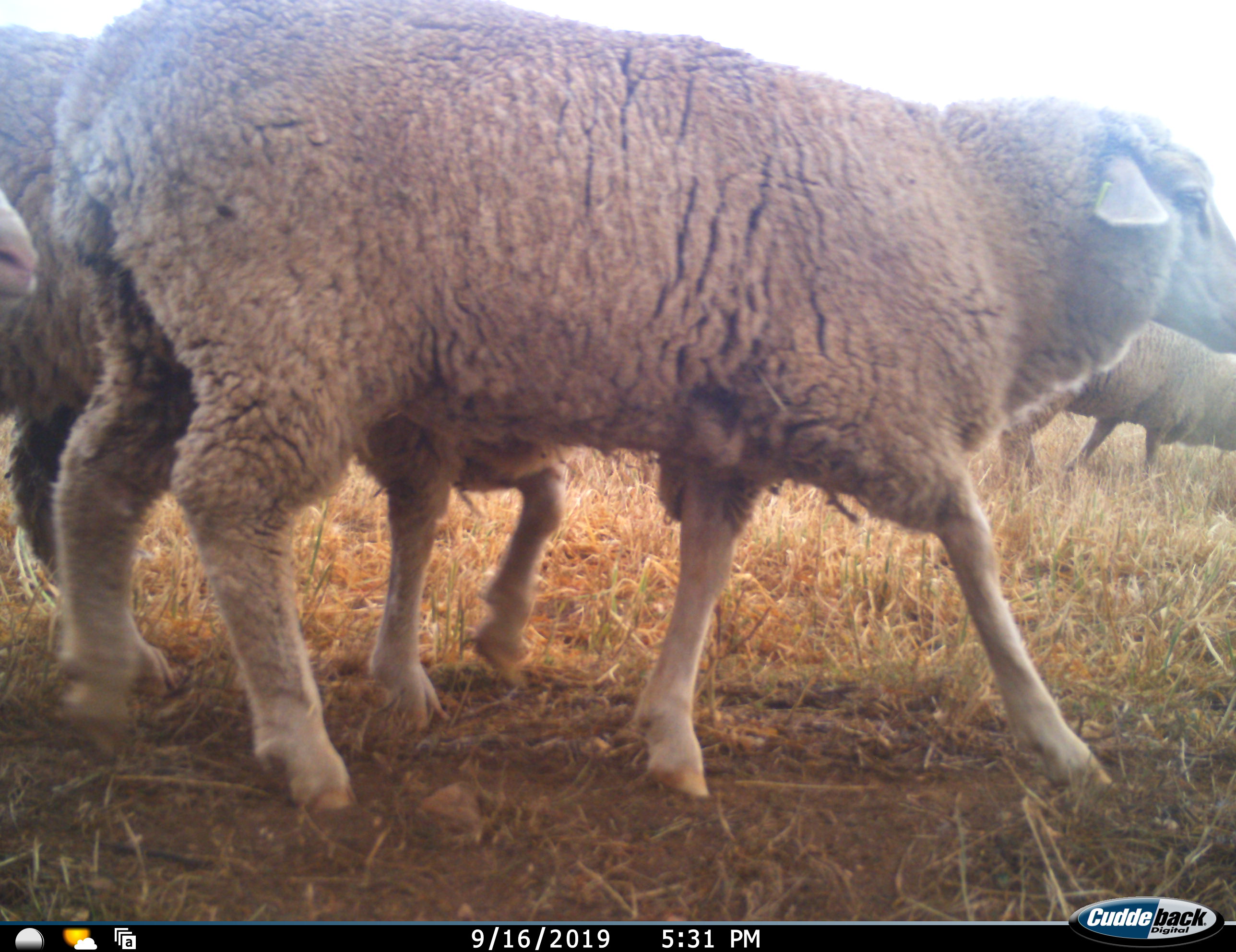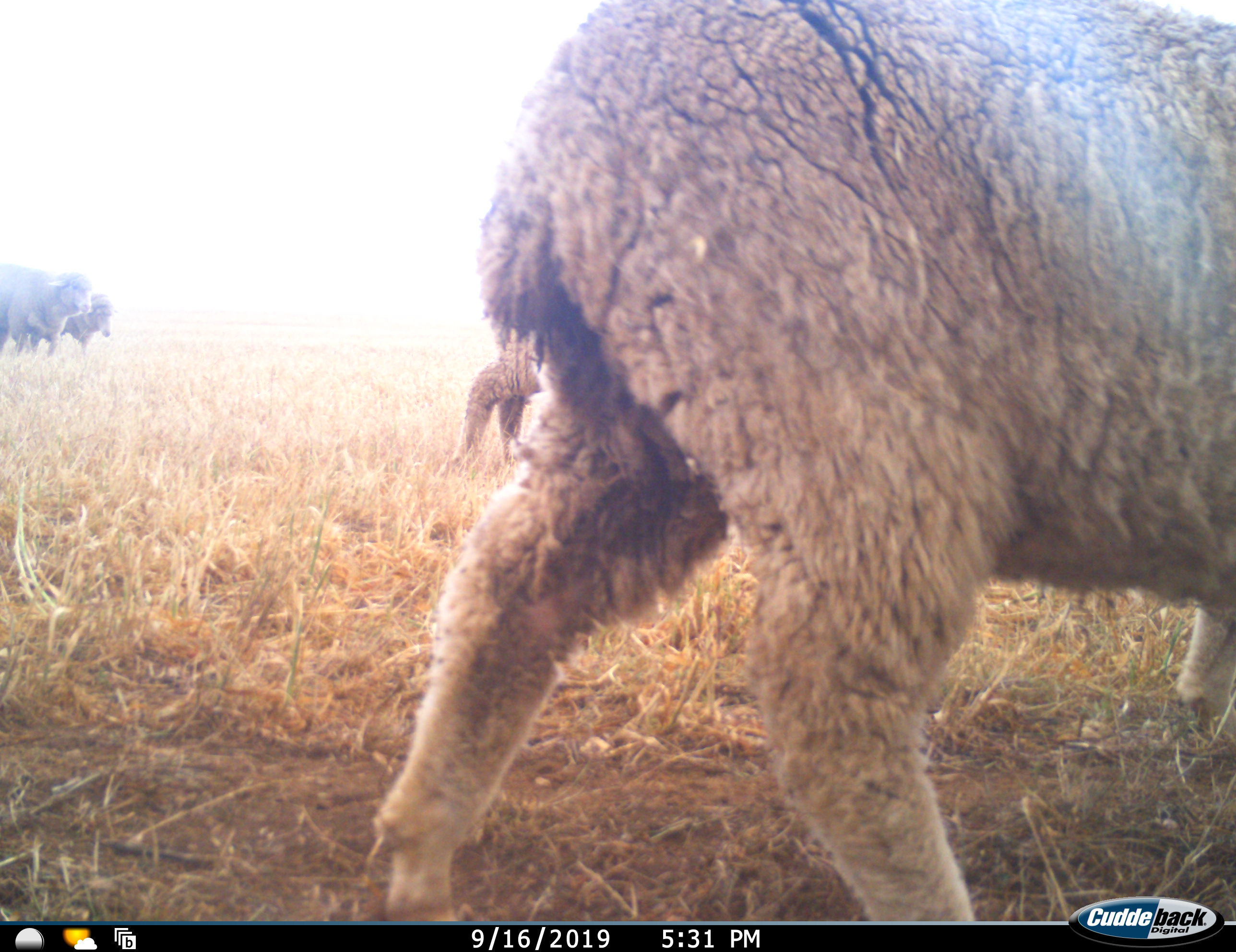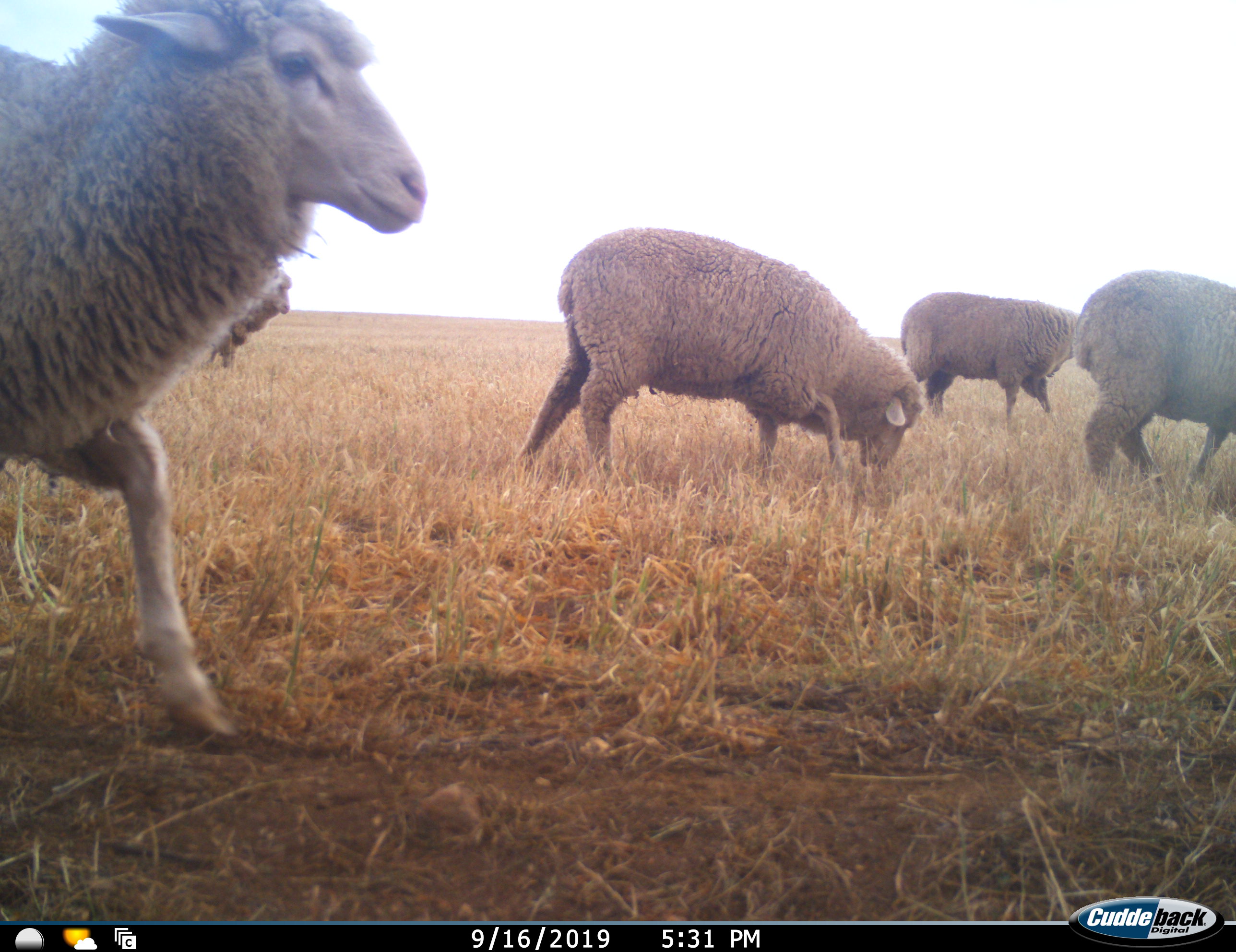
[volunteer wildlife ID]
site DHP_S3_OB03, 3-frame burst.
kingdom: Animalia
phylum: Chordata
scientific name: Vertebrata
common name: domestic animal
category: domesticanimal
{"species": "domesticanimal (domestic animal) (Vertebrata)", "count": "8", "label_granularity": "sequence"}